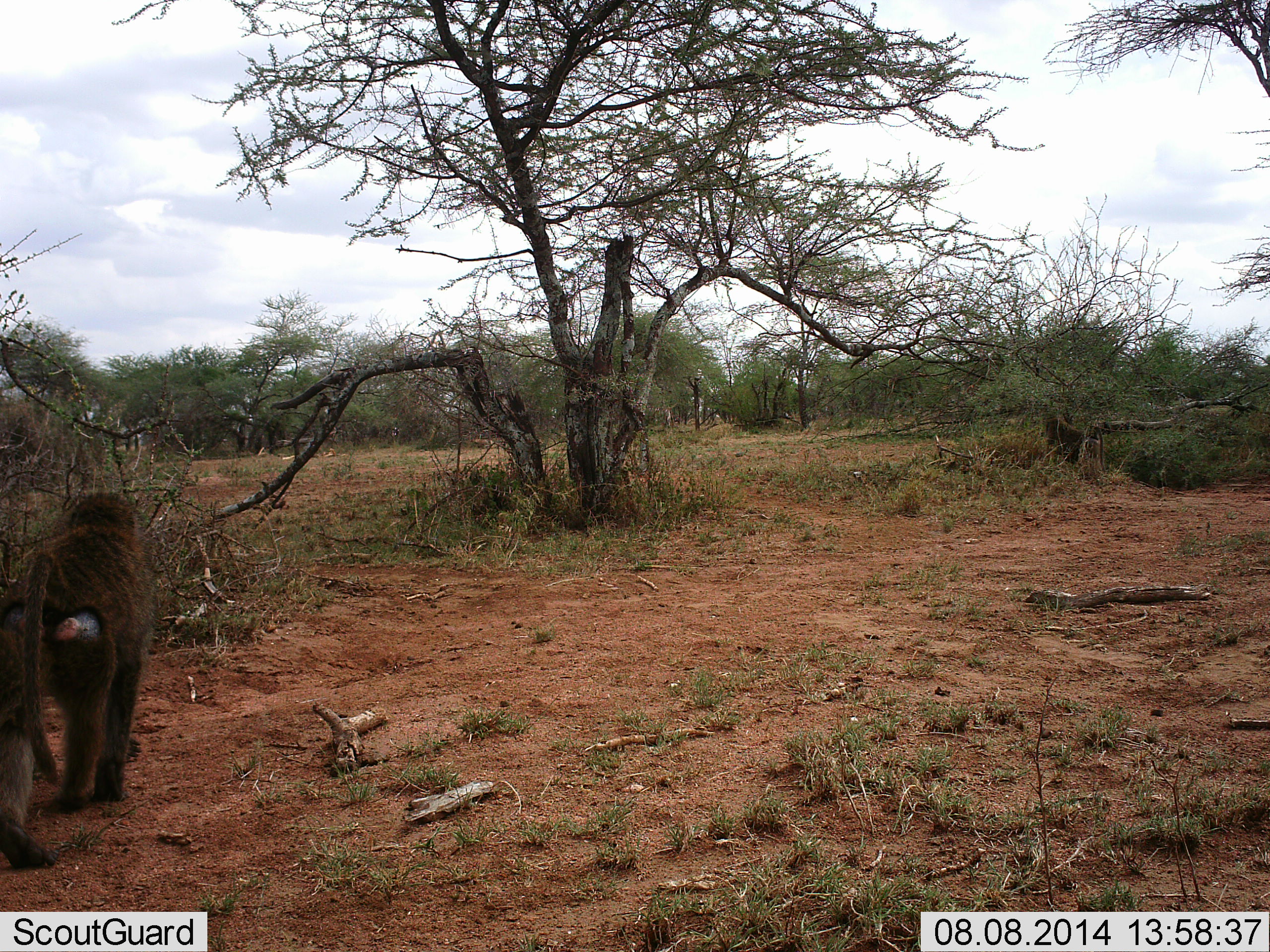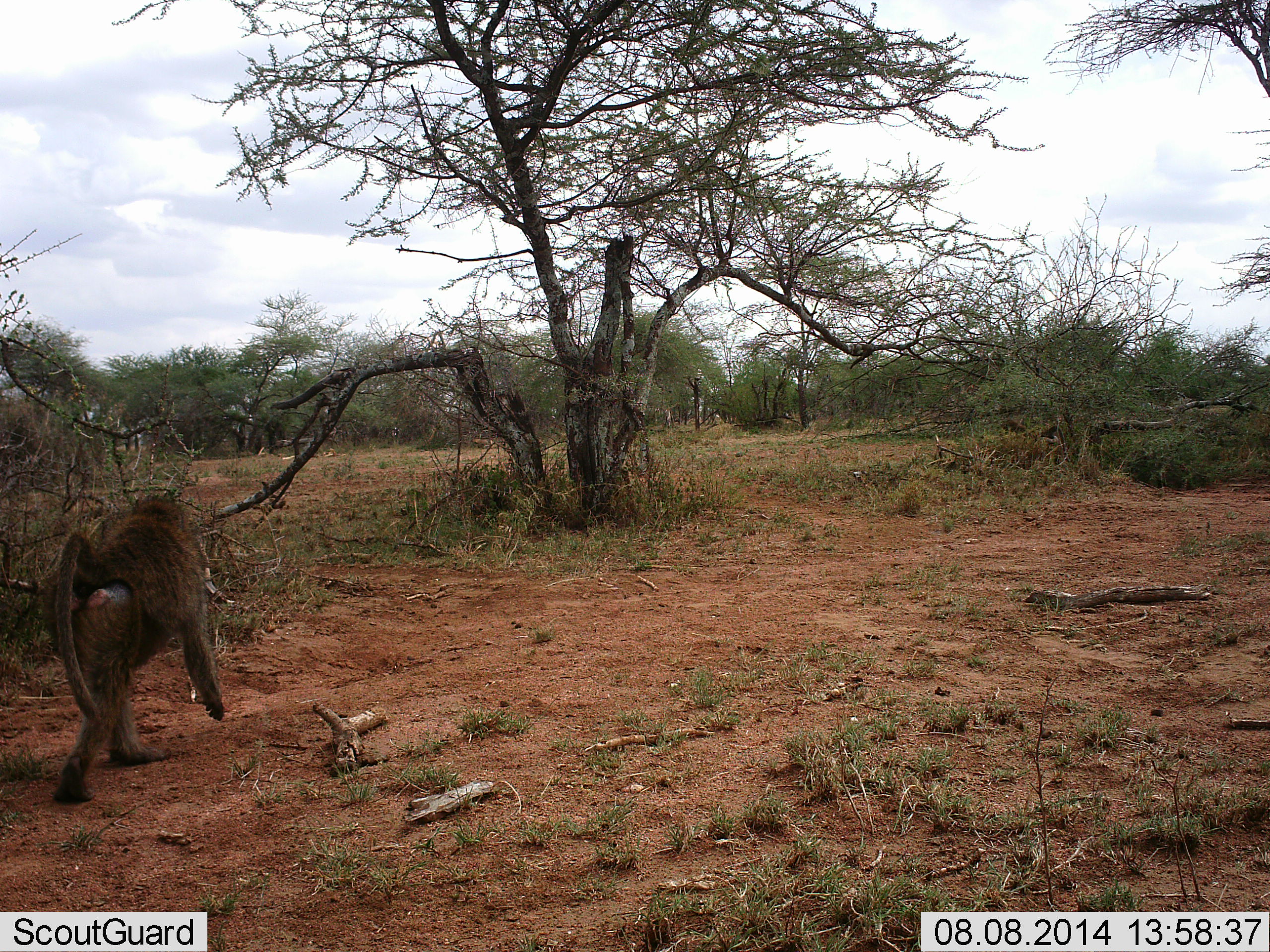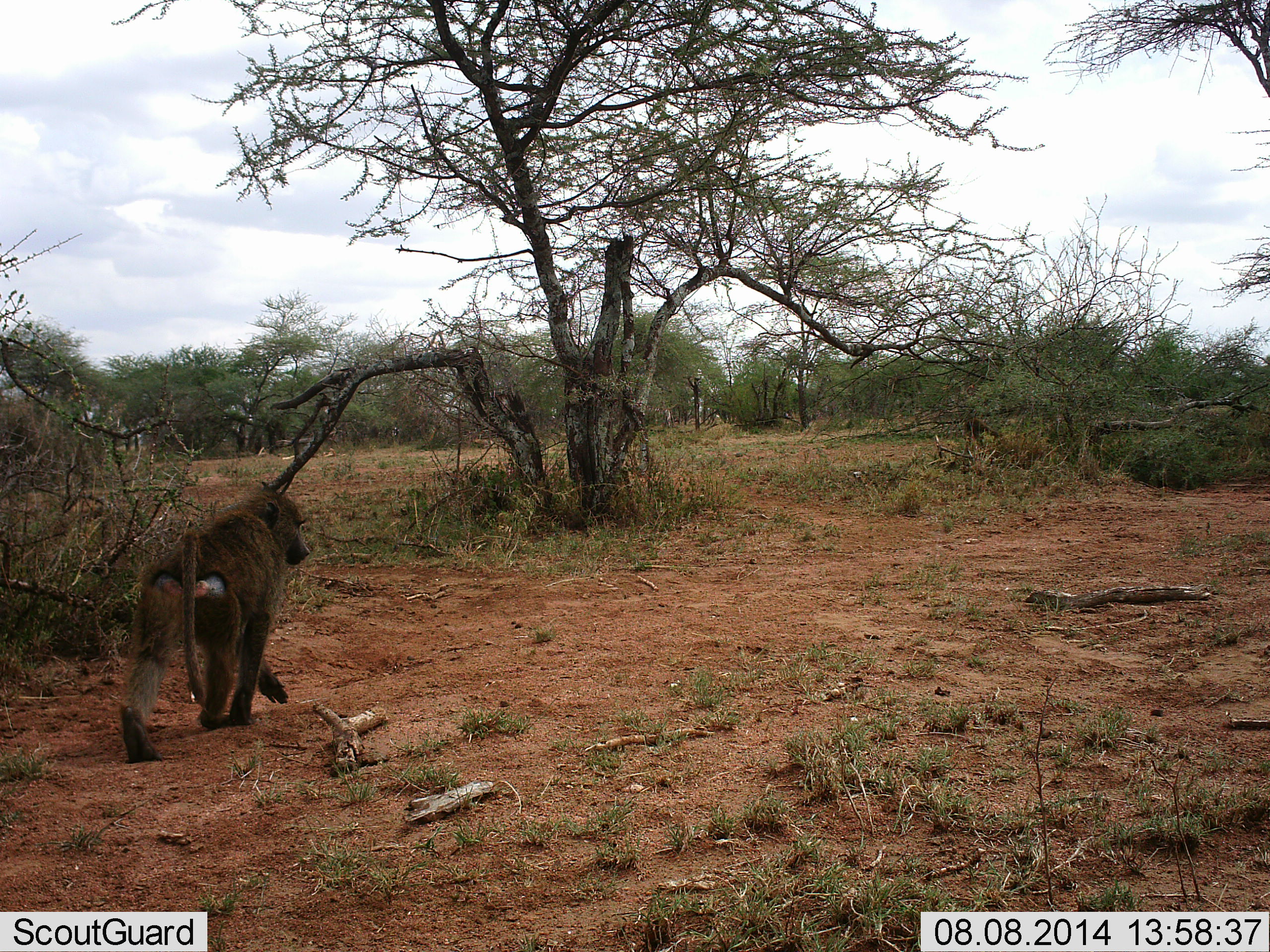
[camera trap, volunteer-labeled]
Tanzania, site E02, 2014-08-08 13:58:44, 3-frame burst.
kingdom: Animalia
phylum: Chordata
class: Mammalia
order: Primates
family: Cercopithecidae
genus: Papio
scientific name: Papio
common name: baboon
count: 2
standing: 0%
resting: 0%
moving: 100%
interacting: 0%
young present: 0%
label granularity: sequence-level